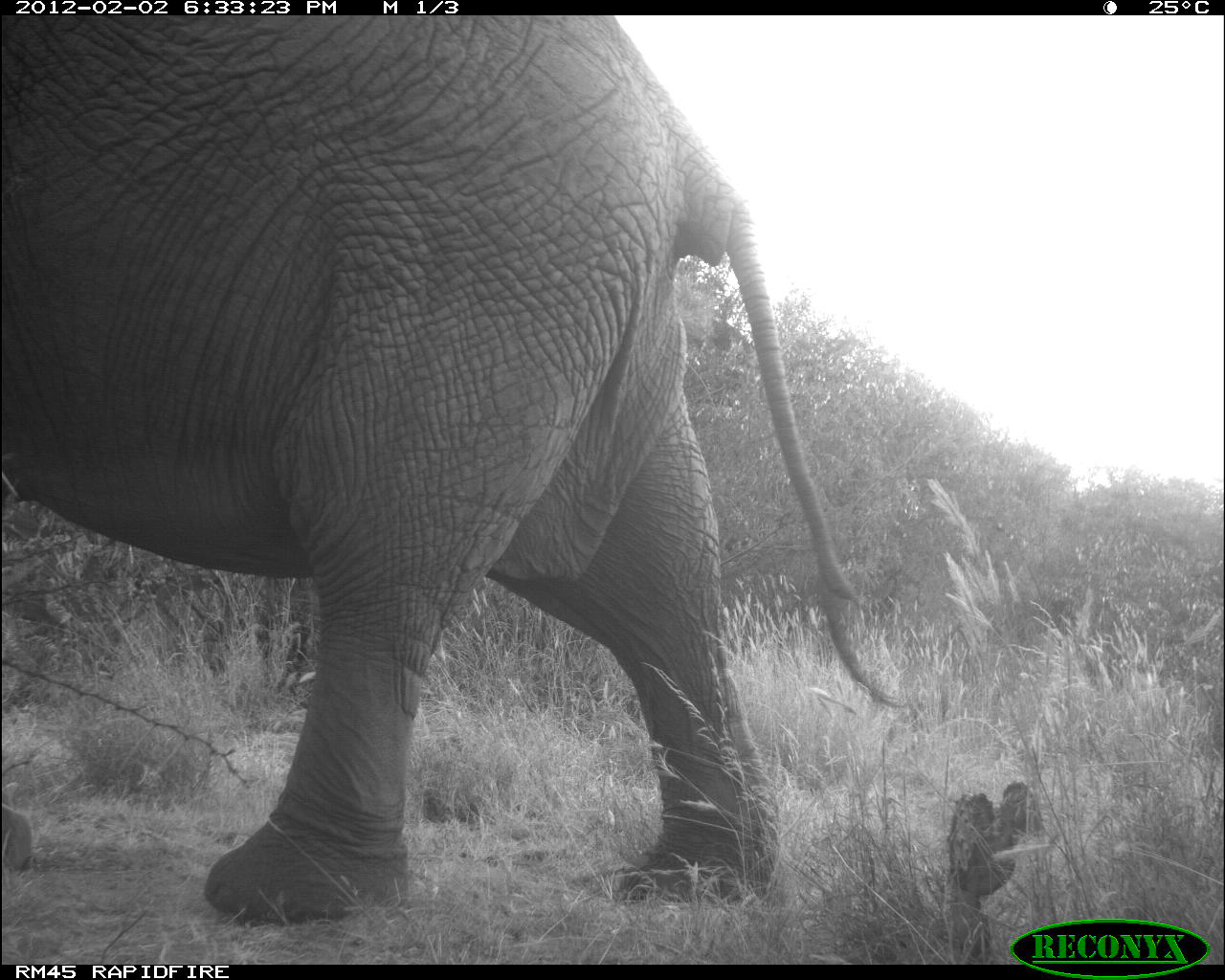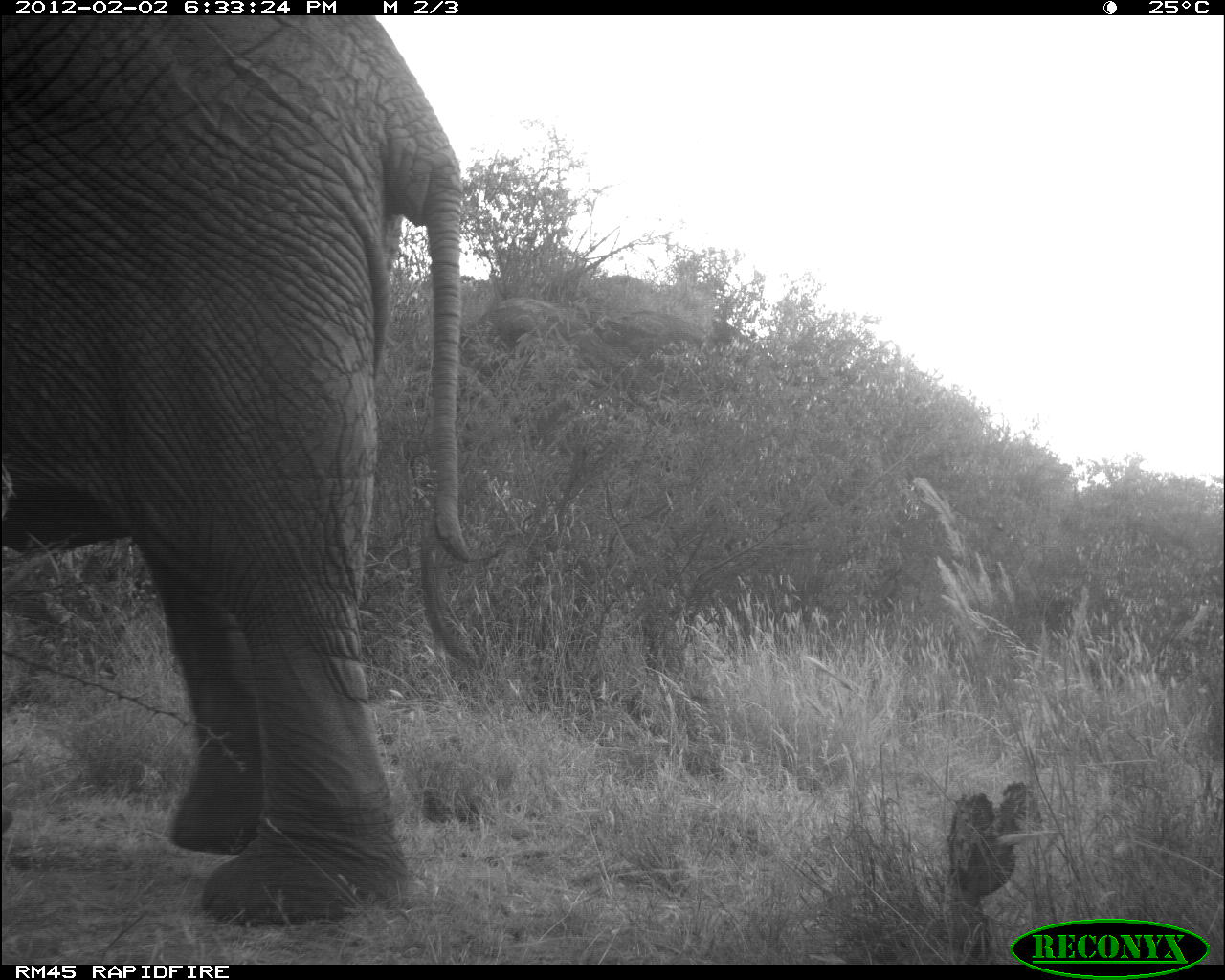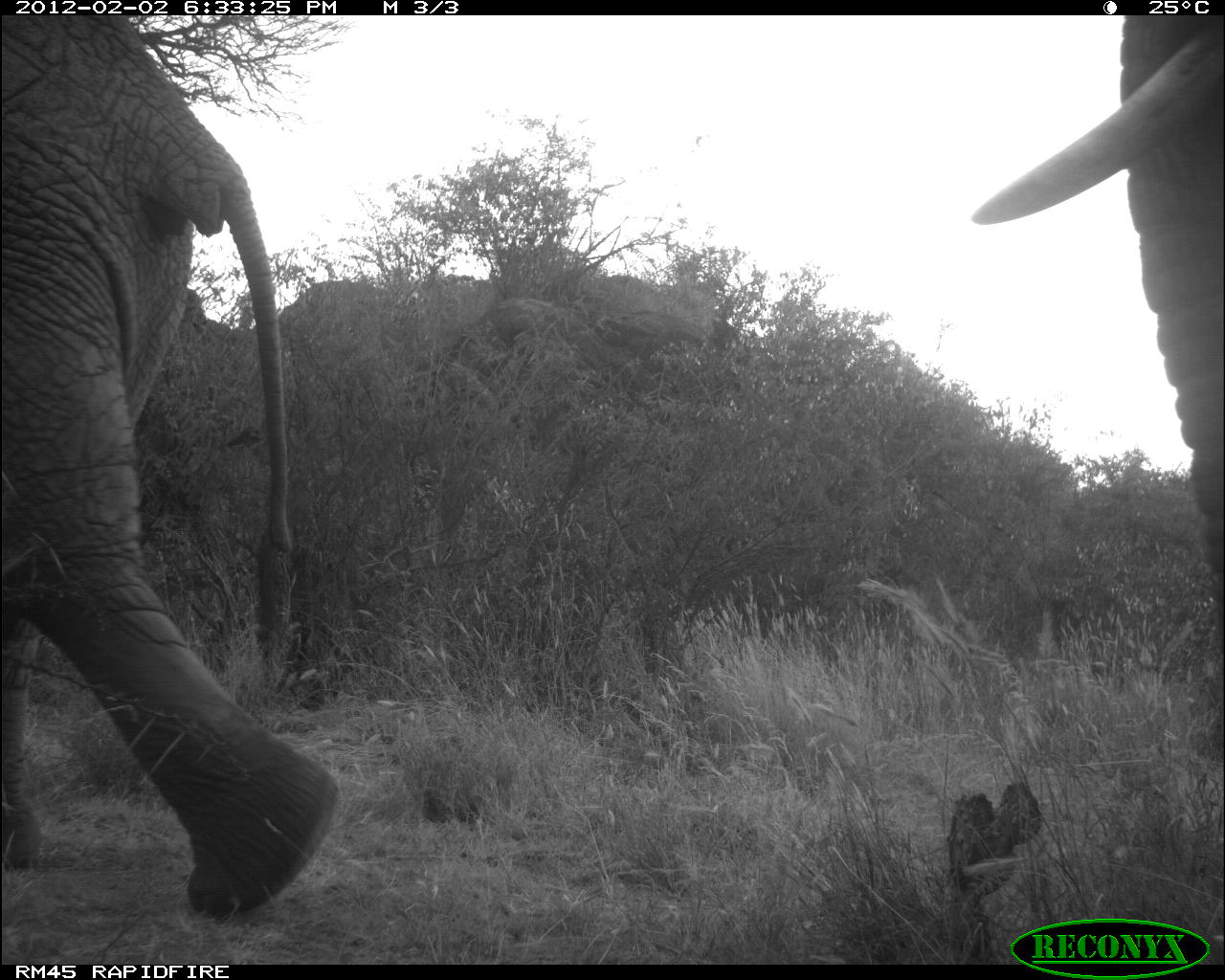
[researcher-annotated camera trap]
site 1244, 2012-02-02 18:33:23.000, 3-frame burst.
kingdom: Animalia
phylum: Chordata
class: Mammalia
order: Proboscidea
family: Elephantidae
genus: Loxodonta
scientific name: Loxodonta africana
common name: african bush elephant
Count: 1.